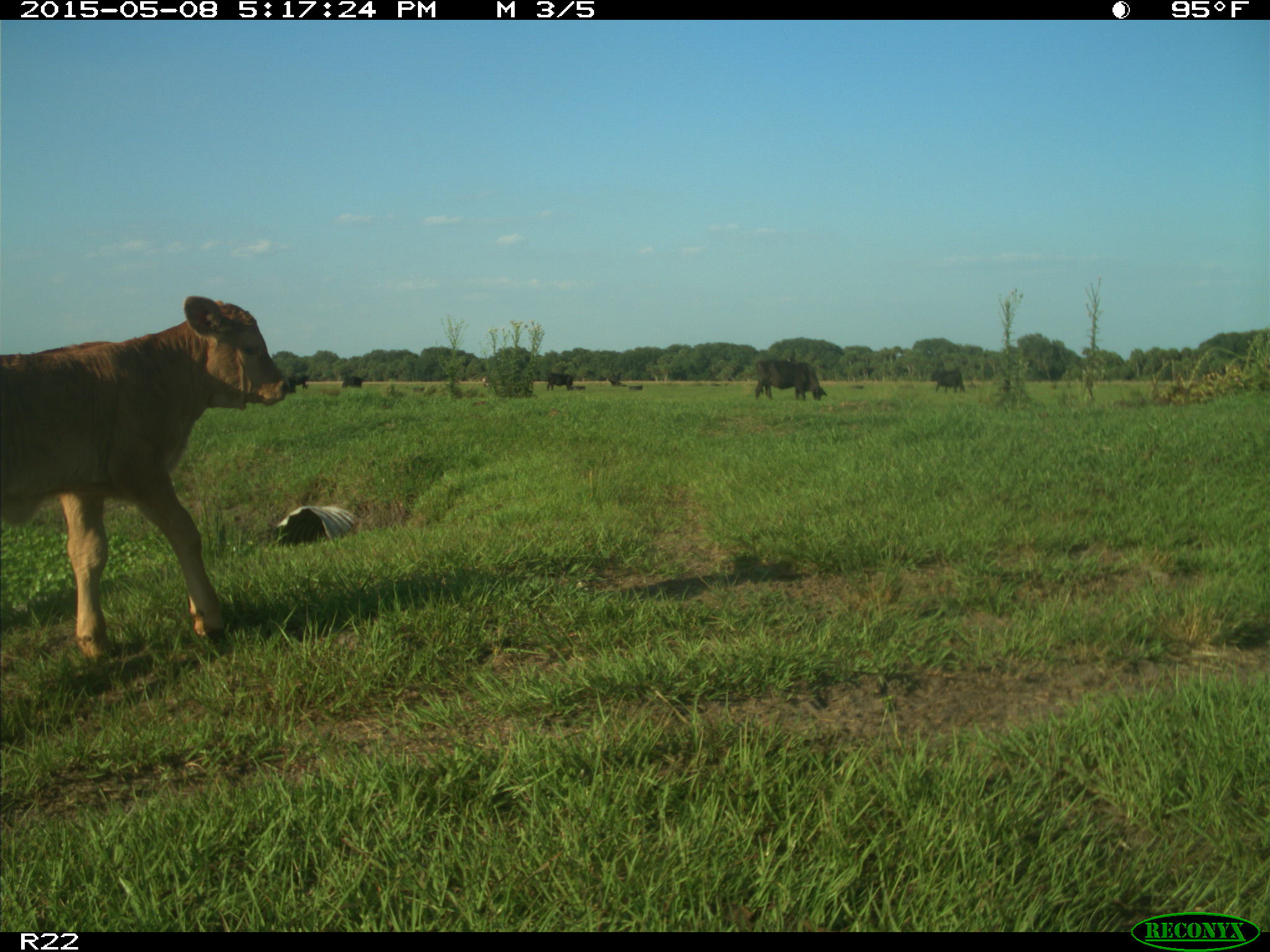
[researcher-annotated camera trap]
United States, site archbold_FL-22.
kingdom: Animalia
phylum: Chordata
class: Mammalia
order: Artiodactyla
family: Bovidae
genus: Bos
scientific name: Bos taurus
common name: domestic cow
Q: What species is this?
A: Bos taurus (domestic cow).